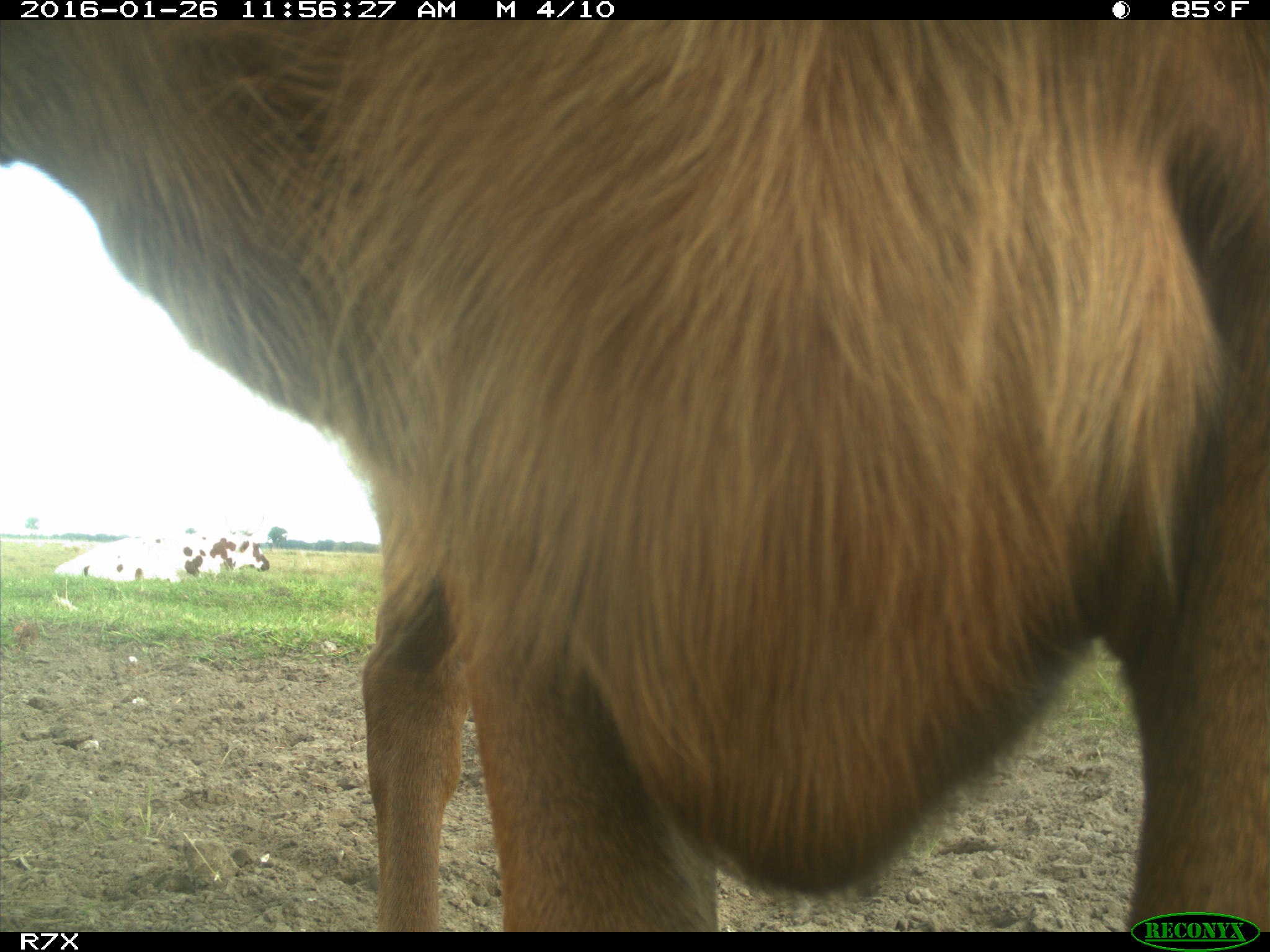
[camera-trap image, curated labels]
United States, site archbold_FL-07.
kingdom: Animalia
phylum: Chordata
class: Mammalia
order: Artiodactyla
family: Bovidae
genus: Bos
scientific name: Bos taurus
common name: domestic cow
Bos taurus (domestic cow).